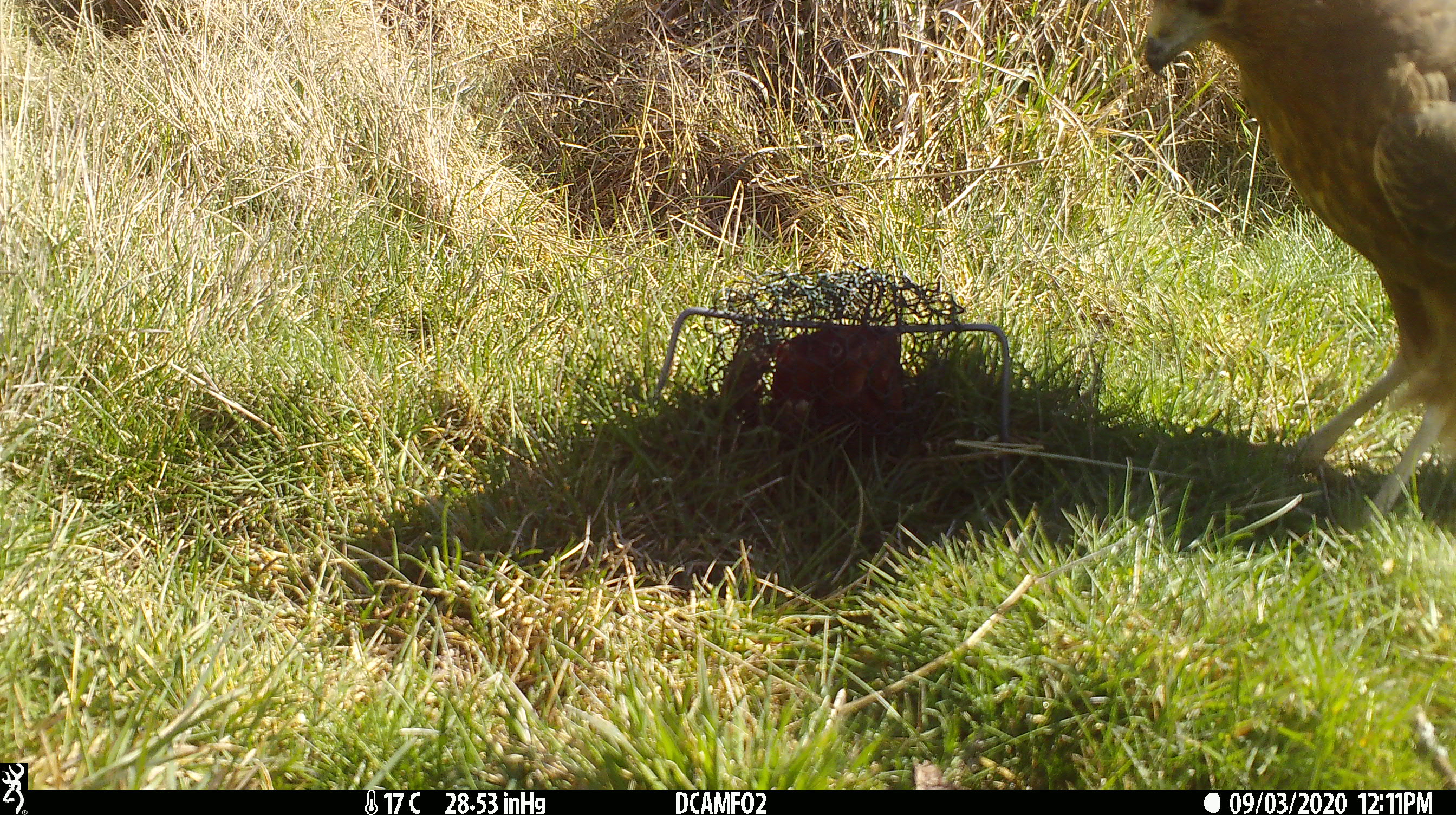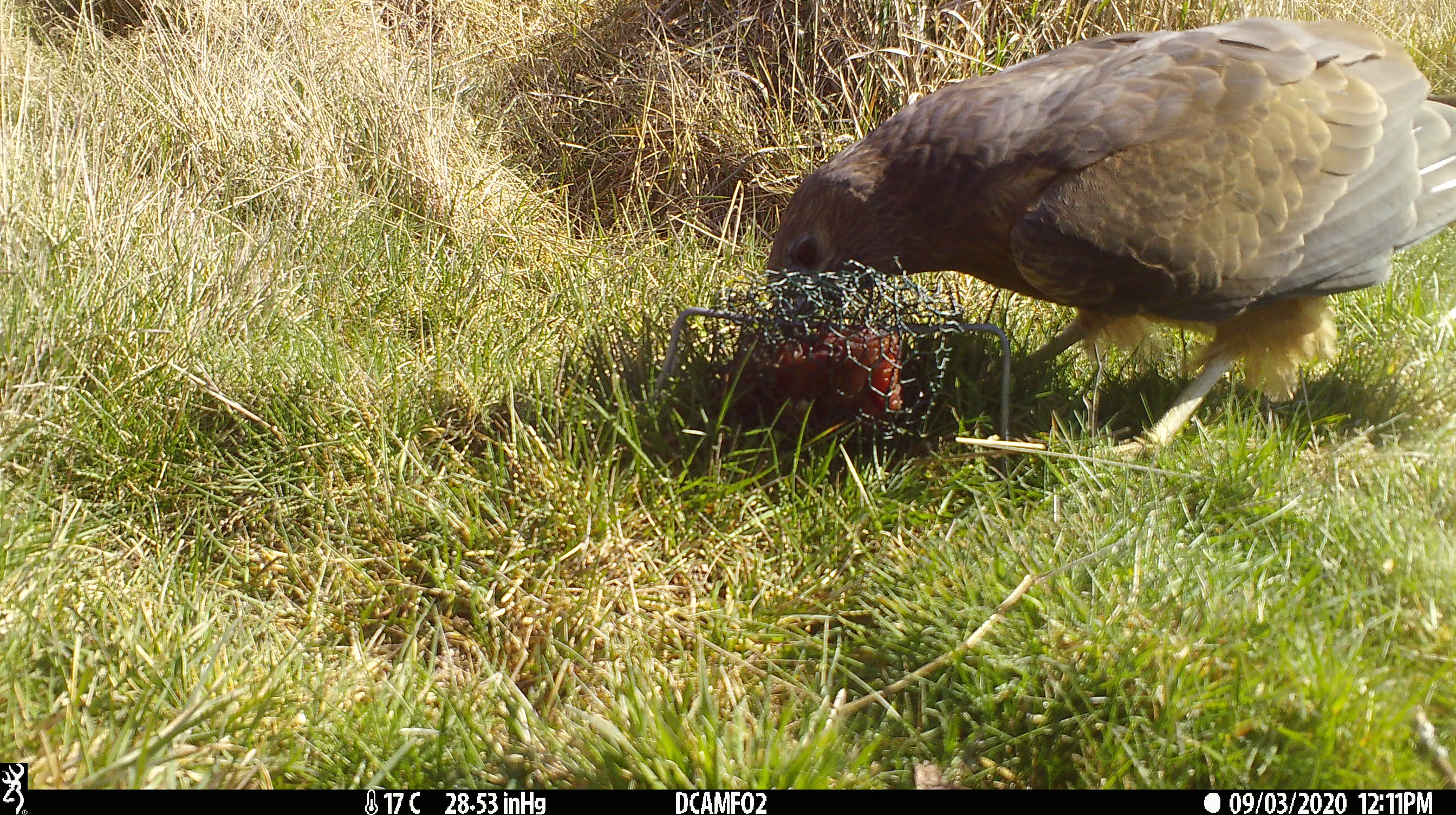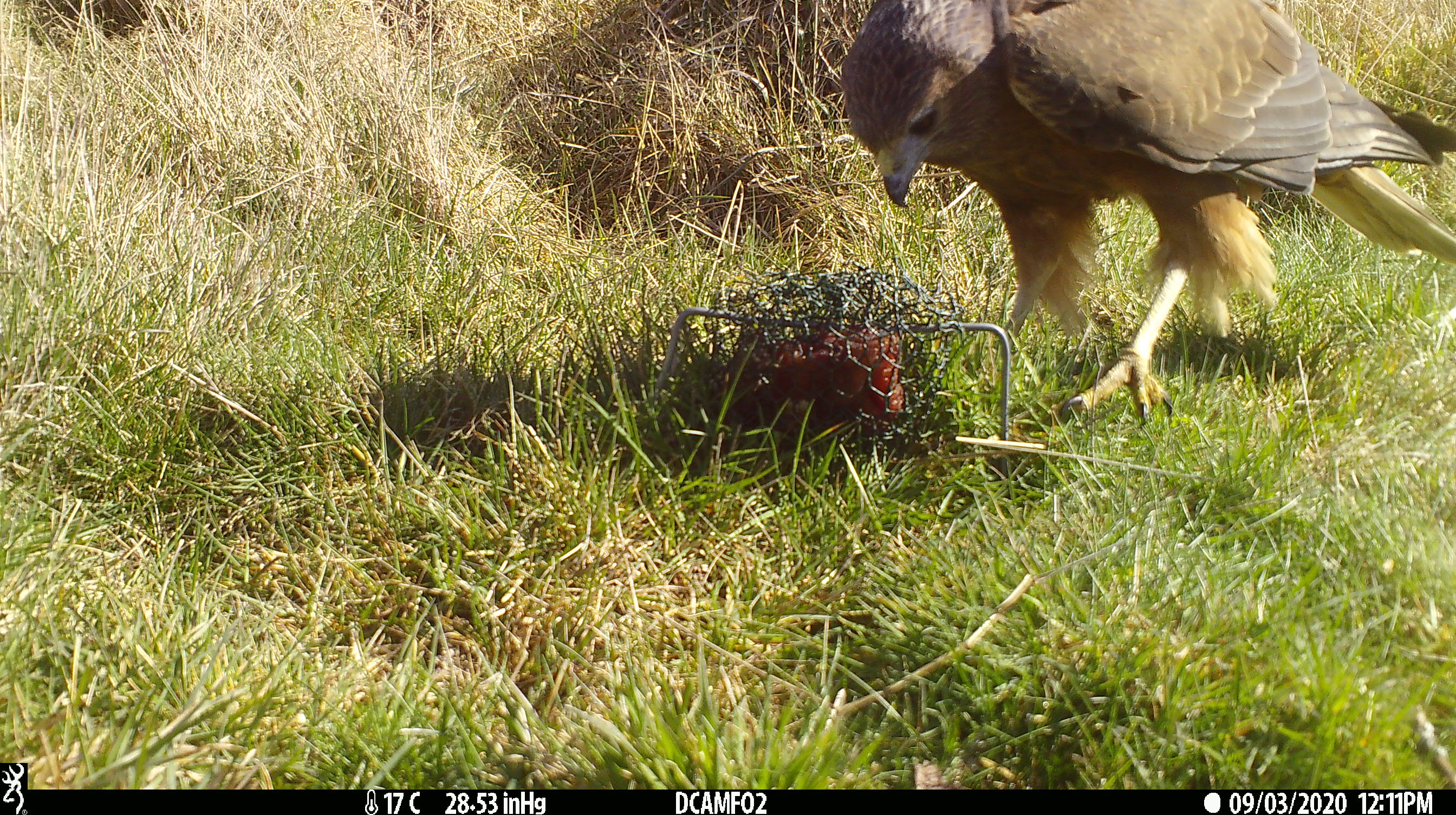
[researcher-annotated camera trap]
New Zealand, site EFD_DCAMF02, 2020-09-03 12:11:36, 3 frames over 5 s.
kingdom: Animalia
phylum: Chordata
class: Aves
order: Accipitriformes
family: Accipitridae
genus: Circus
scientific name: Circus approximans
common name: swamp harrier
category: harrier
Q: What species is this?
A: Harrier (swamp harrier) (Circus approximans).